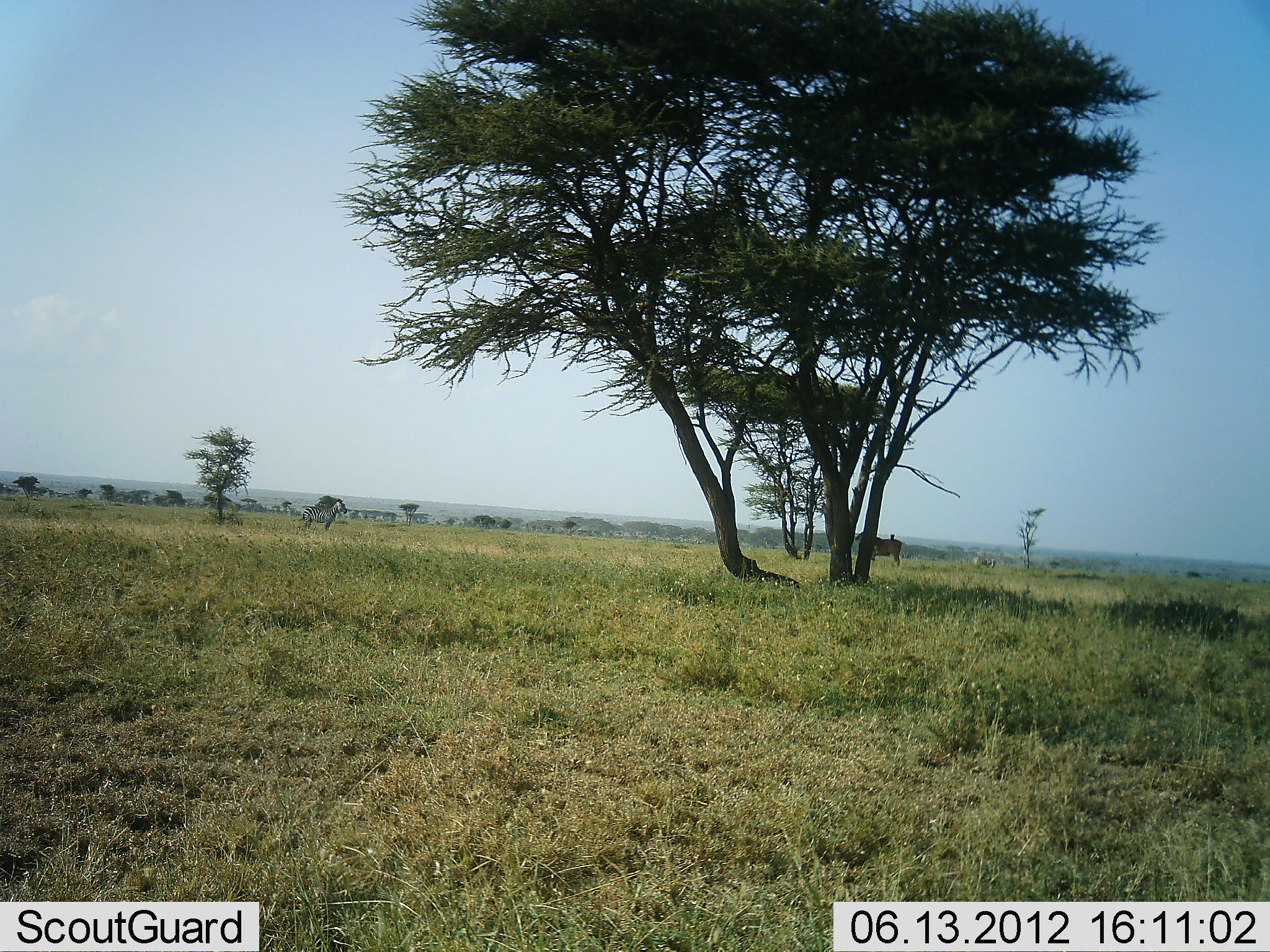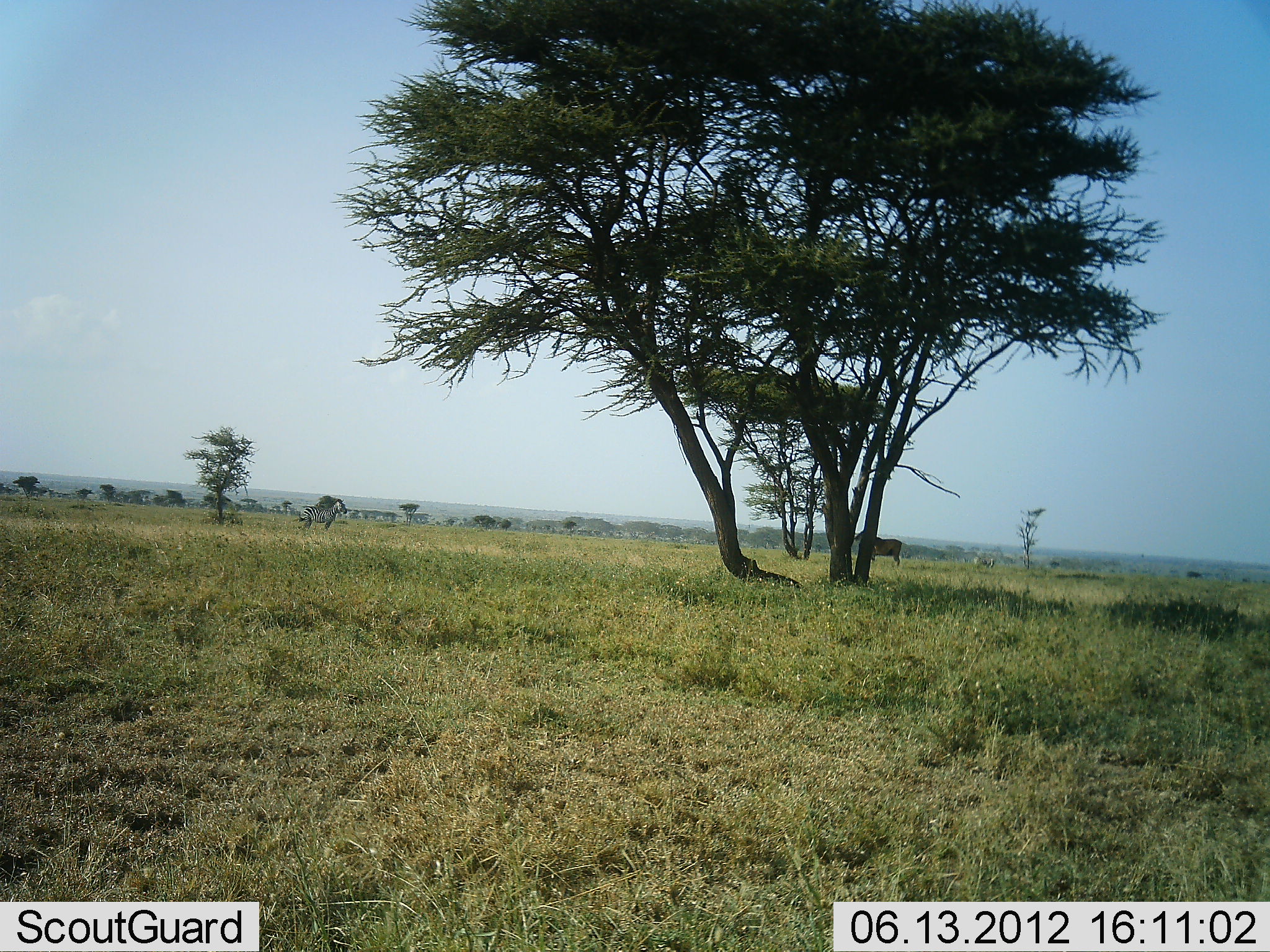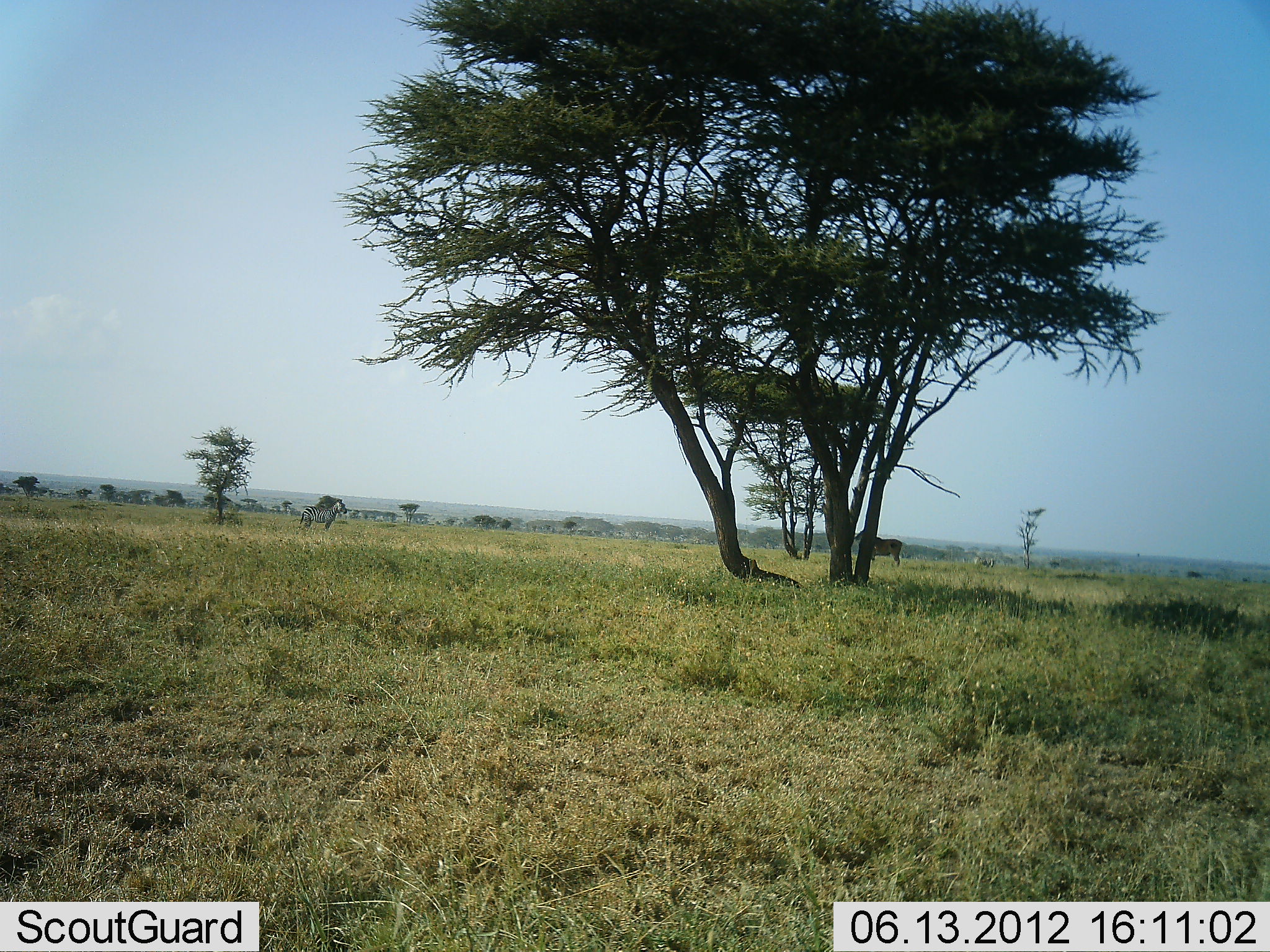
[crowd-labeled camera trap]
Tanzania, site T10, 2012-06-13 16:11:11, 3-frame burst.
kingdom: Animalia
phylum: Chordata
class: Mammalia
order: Artiodactyla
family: Bovidae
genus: Connochaetes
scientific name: Connochaetes taurinus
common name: blue wildebeest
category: wildebeest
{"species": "wildebeest (blue wildebeest) (Connochaetes taurinus)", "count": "1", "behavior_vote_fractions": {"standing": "100%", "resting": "0%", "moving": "0%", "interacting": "0%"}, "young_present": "0%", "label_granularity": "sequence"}